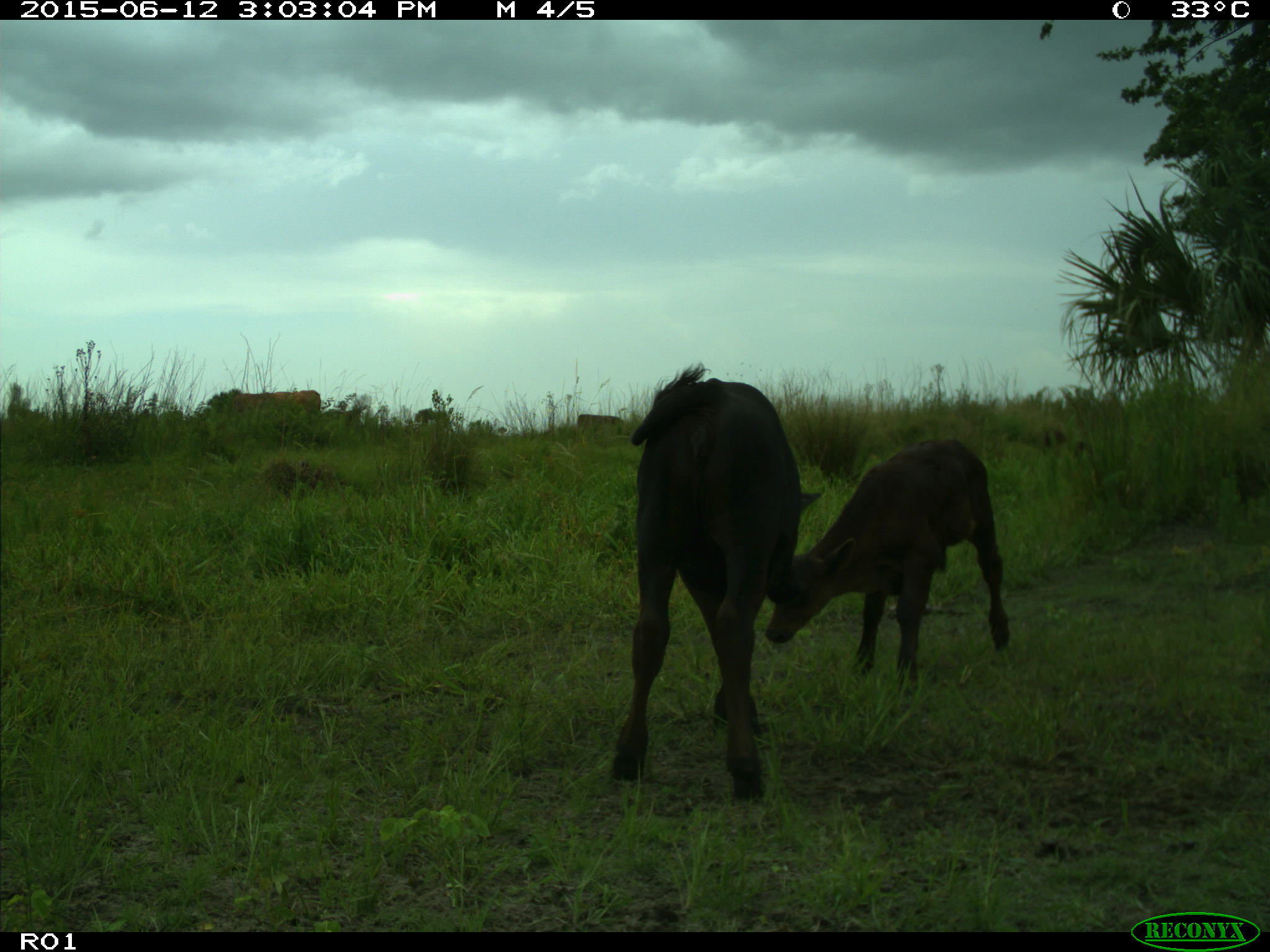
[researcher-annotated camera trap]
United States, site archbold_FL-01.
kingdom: Animalia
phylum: Chordata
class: Mammalia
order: Artiodactyla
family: Bovidae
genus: Bos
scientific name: Bos taurus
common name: domestic cow